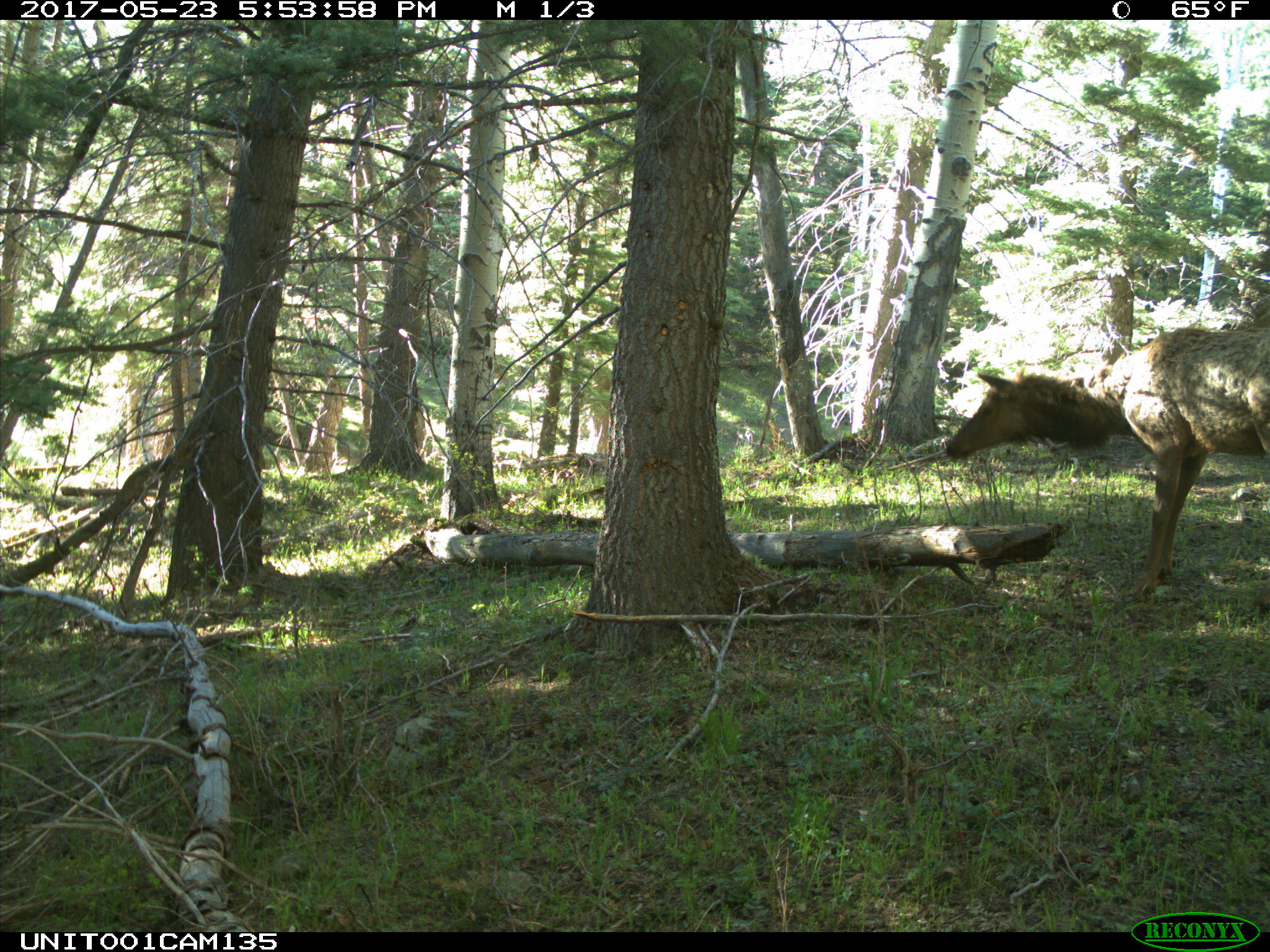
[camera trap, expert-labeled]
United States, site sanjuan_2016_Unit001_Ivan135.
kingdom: Animalia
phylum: Chordata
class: Mammalia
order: Artiodactyla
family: Cervidae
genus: Cervus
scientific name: Cervus elaphus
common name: red deer